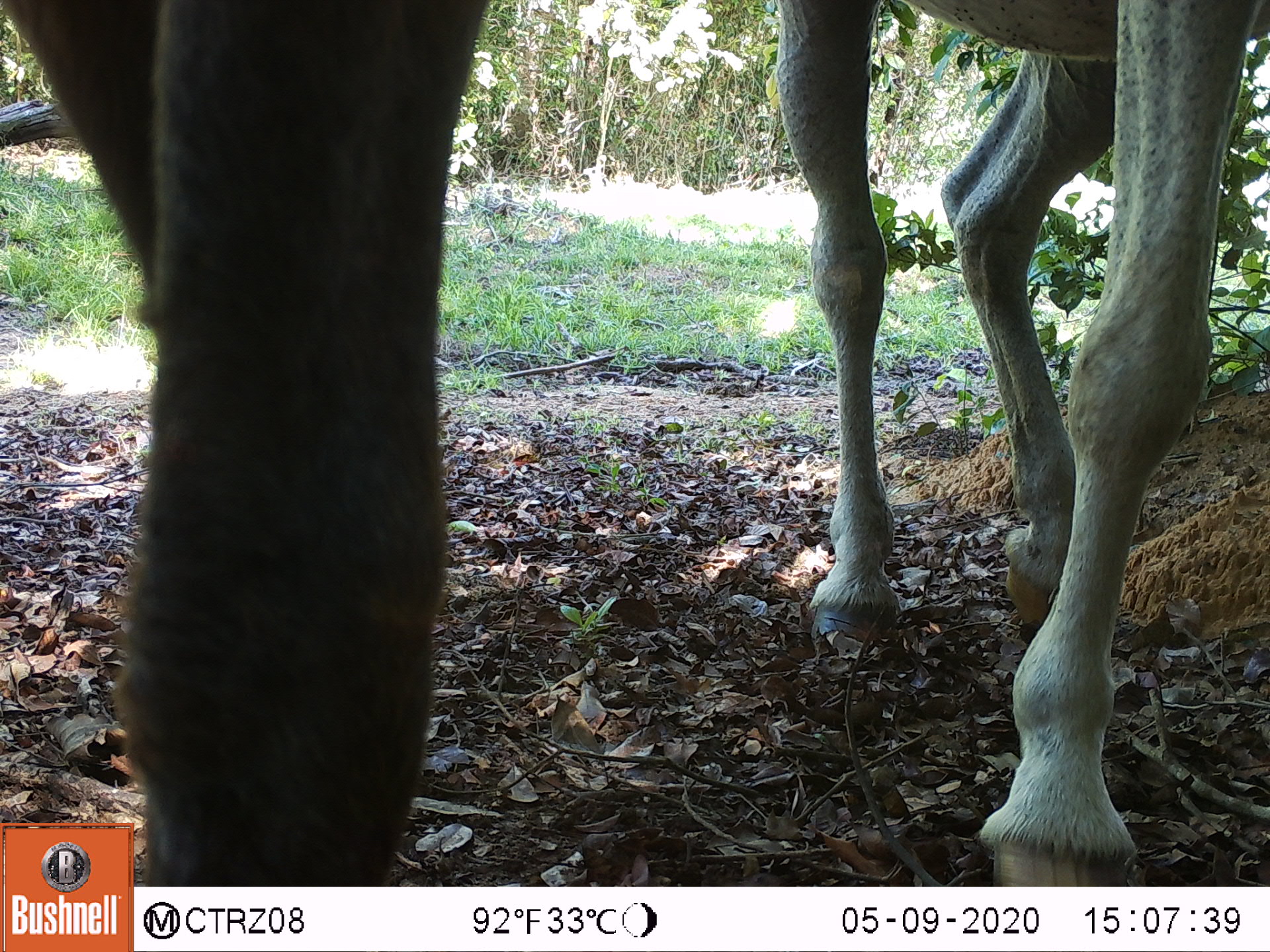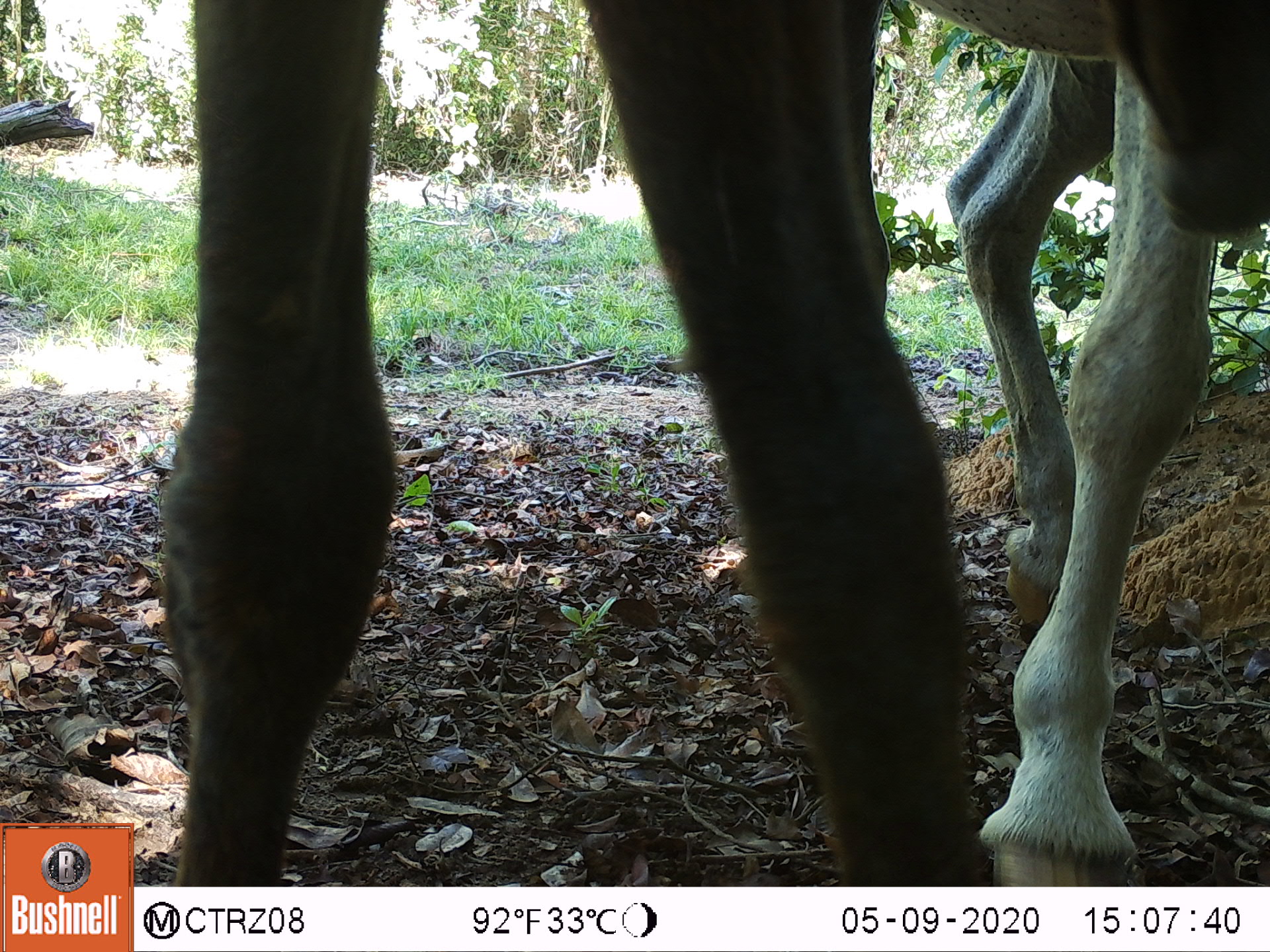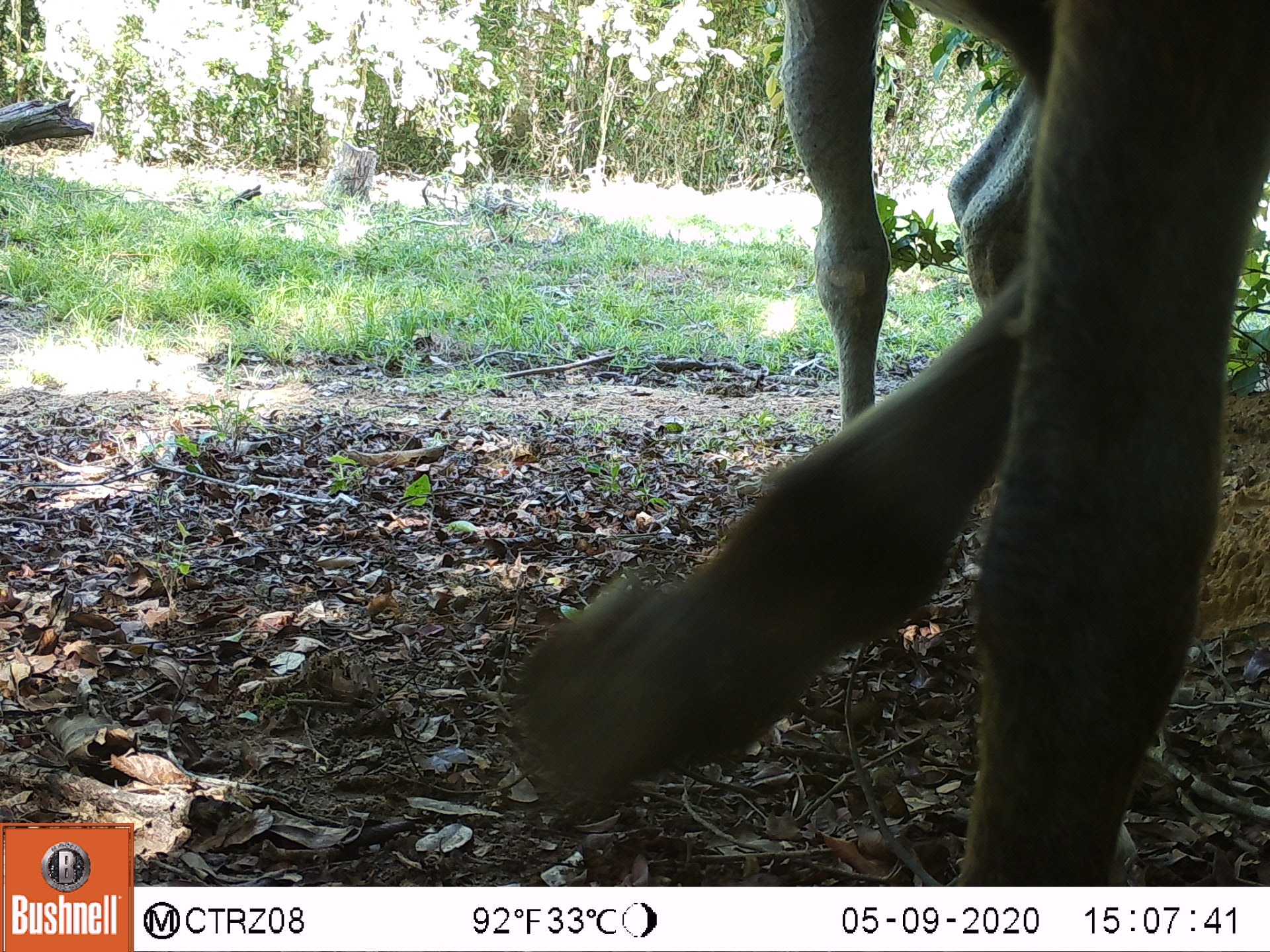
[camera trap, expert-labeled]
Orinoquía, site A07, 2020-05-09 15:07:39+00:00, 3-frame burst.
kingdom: Animalia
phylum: Chordata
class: Mammalia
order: Perissodactyla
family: Equidae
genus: Equus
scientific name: Equus caballus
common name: domestic horse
Domestic horse (Equus caballus).